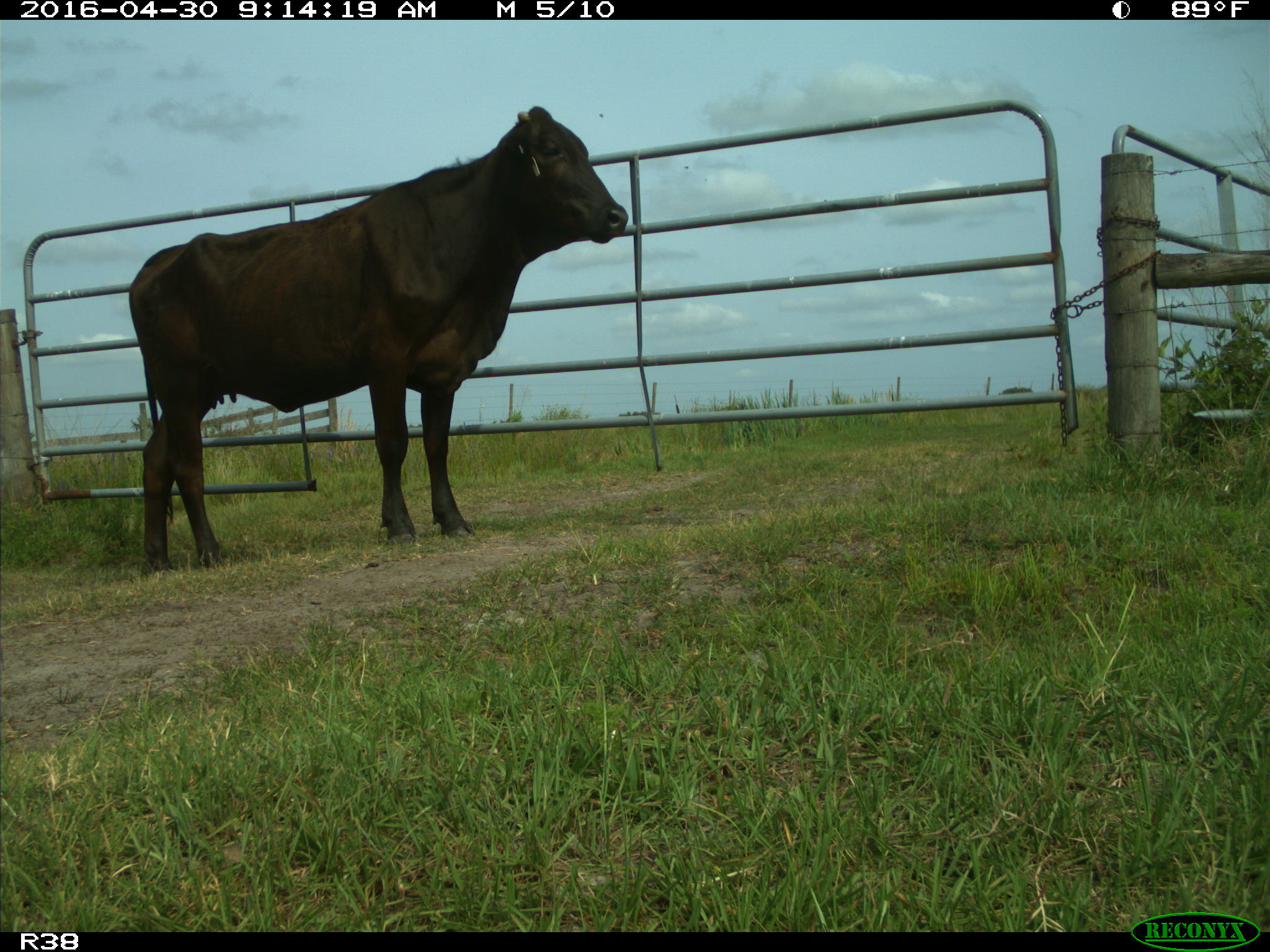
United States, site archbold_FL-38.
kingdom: Animalia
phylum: Chordata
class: Mammalia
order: Artiodactyla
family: Bovidae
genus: Bos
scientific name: Bos taurus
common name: domestic cow